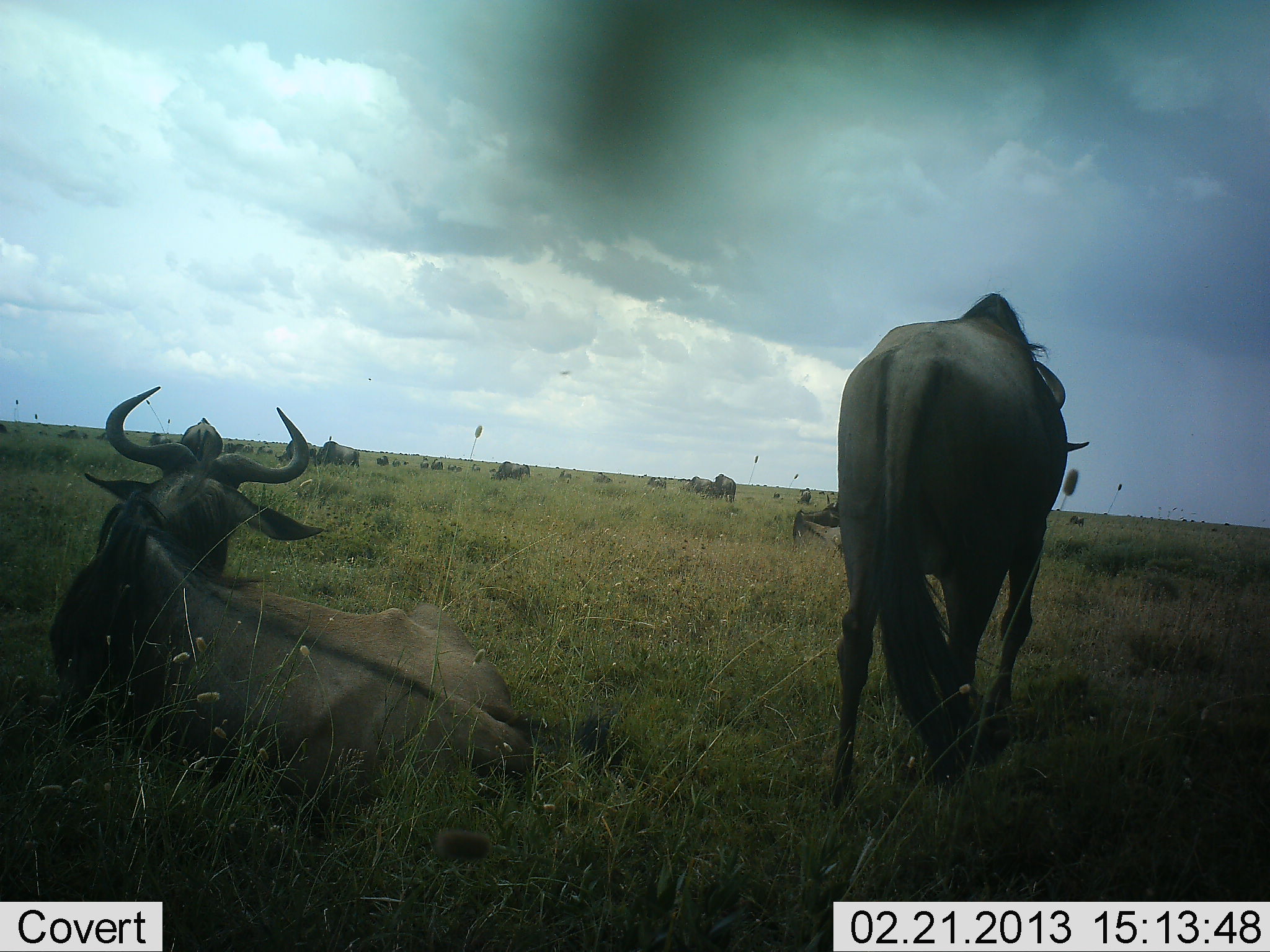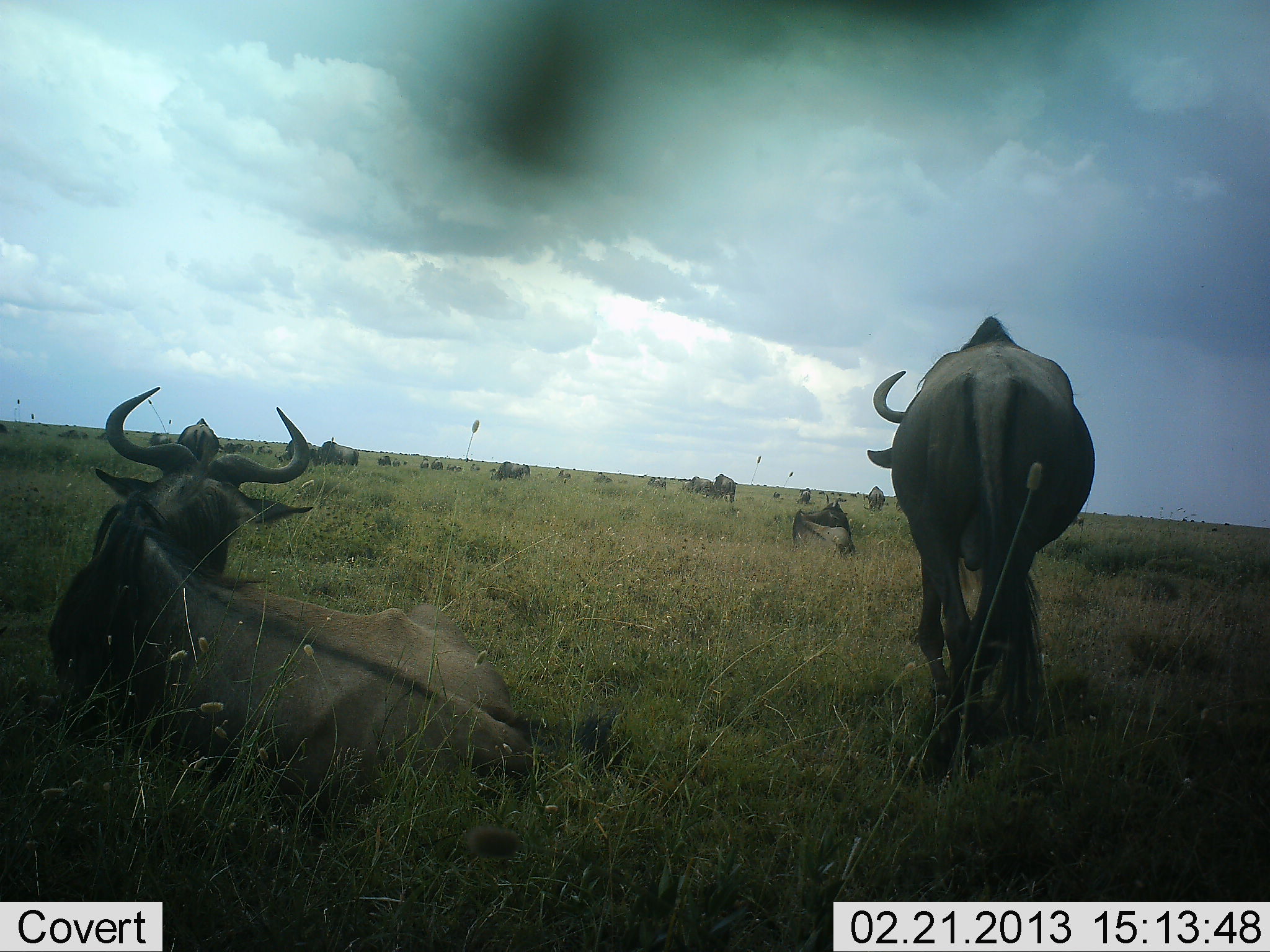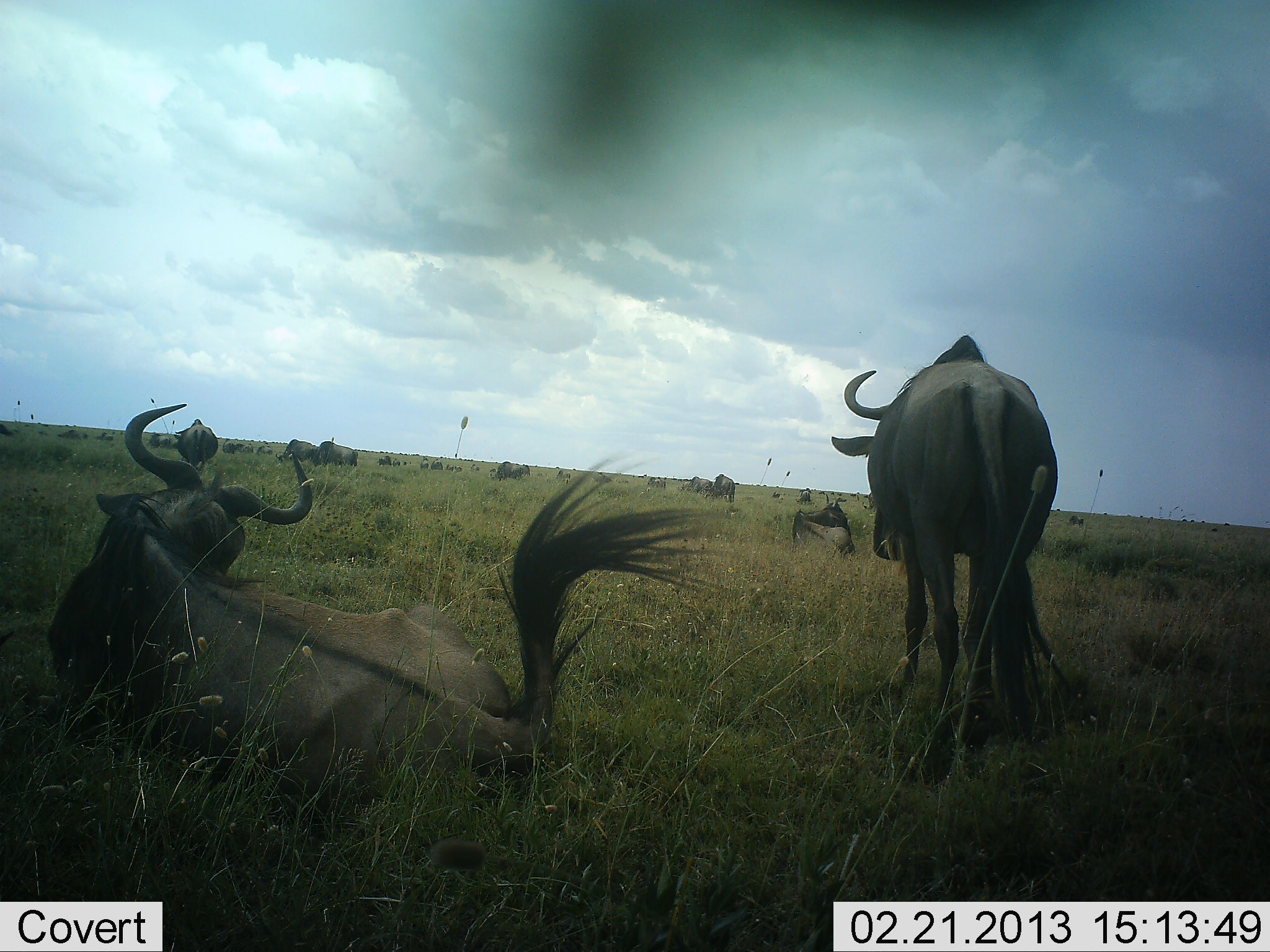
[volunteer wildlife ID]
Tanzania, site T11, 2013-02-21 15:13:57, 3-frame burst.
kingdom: Animalia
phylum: Chordata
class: Mammalia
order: Artiodactyla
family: Bovidae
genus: Connochaetes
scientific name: Connochaetes taurinus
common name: blue wildebeest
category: wildebeest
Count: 11-50.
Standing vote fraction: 76%.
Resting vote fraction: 97%.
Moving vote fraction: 38%.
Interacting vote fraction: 3%.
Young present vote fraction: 0%.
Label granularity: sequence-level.